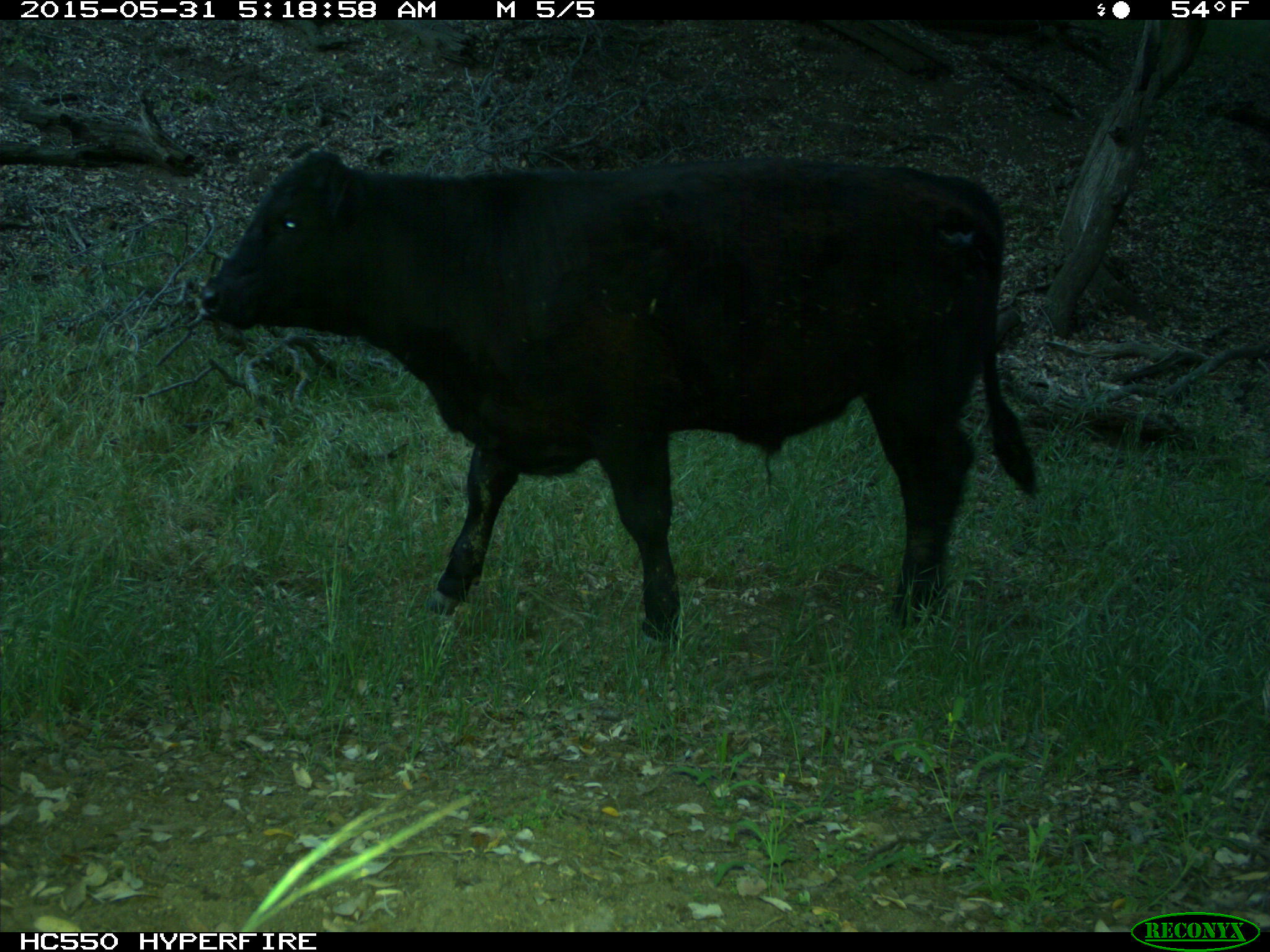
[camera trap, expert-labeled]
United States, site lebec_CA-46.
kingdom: Animalia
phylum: Chordata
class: Mammalia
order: Artiodactyla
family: Bovidae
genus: Bos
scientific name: Bos taurus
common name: domestic cow